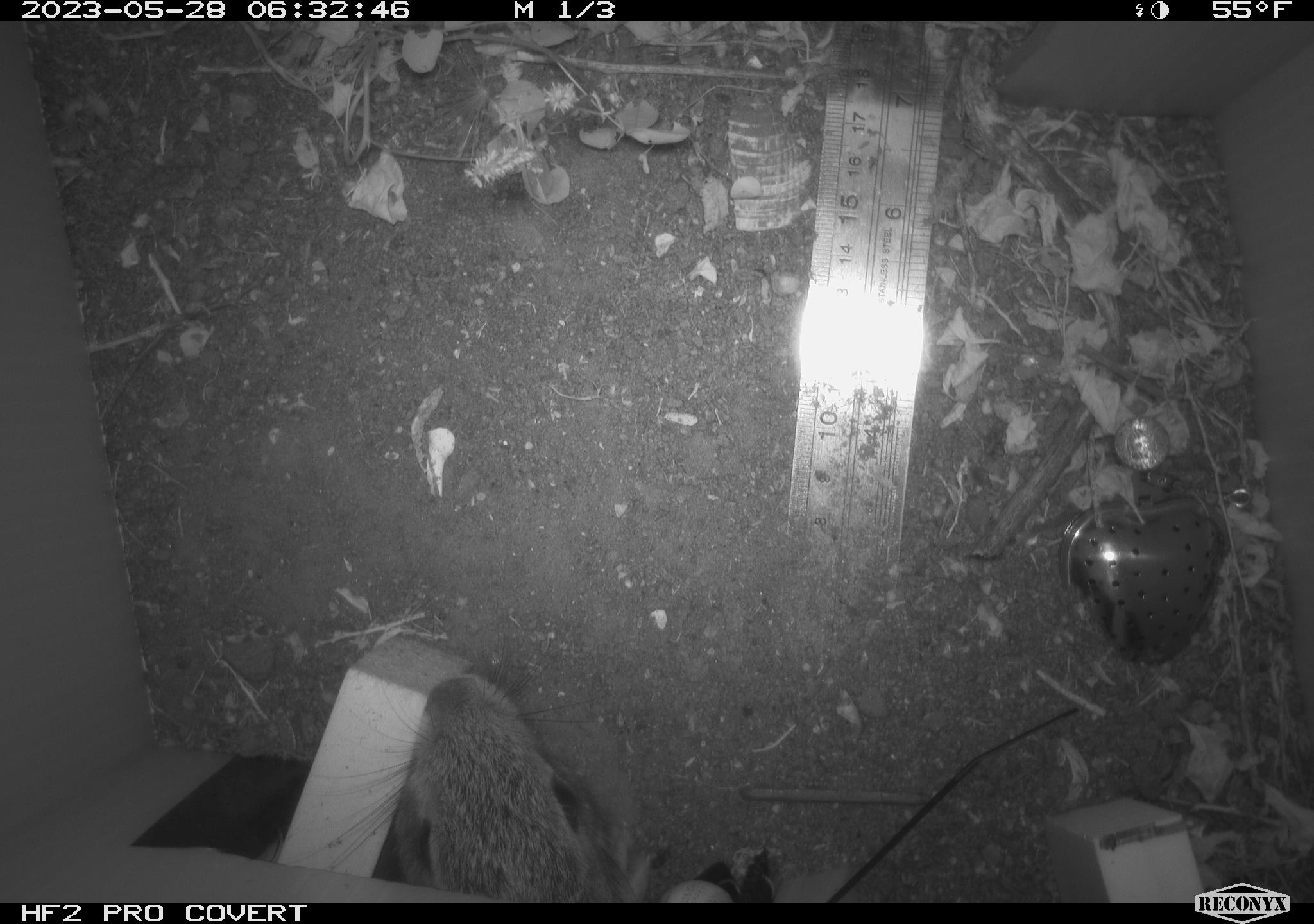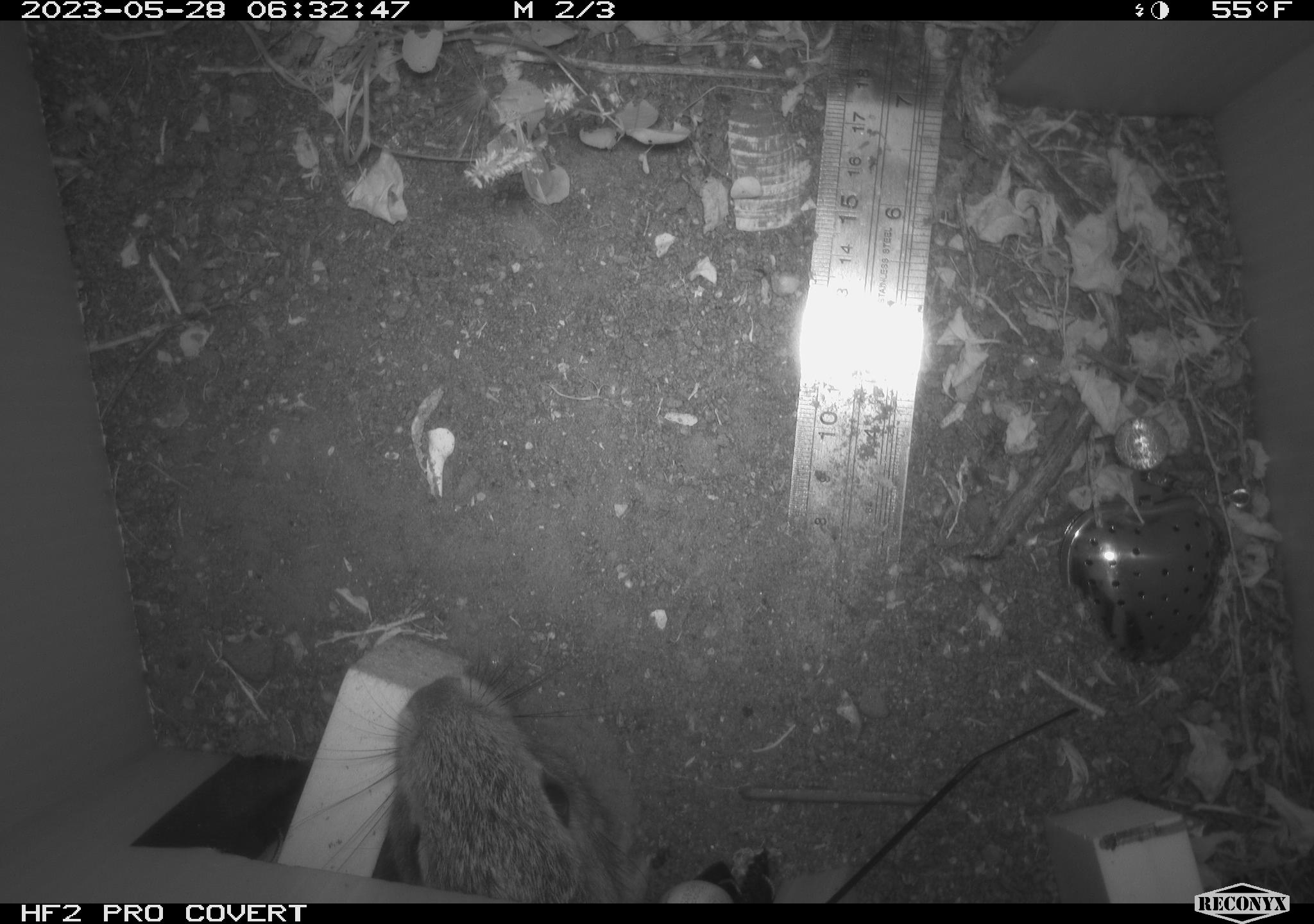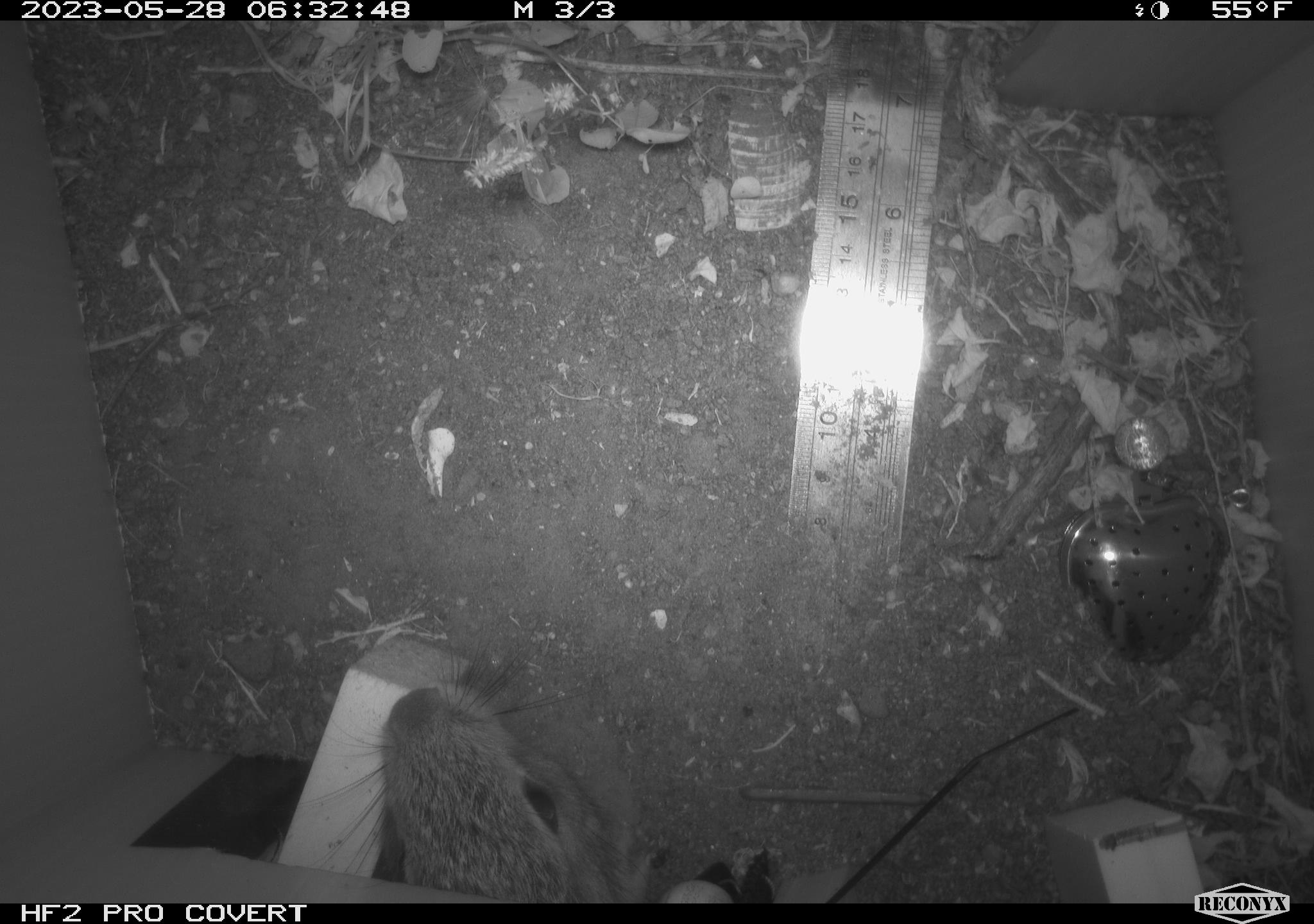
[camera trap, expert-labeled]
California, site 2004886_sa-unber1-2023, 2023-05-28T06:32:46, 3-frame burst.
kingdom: Animalia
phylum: Chordata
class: Mammalia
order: Lagomorpha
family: Leporidae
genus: Sylvilagus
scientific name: Sylvilagus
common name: cottontail rabbits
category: sylvilagus species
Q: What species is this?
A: Sylvilagus species (cottontail rabbits) (Sylvilagus).